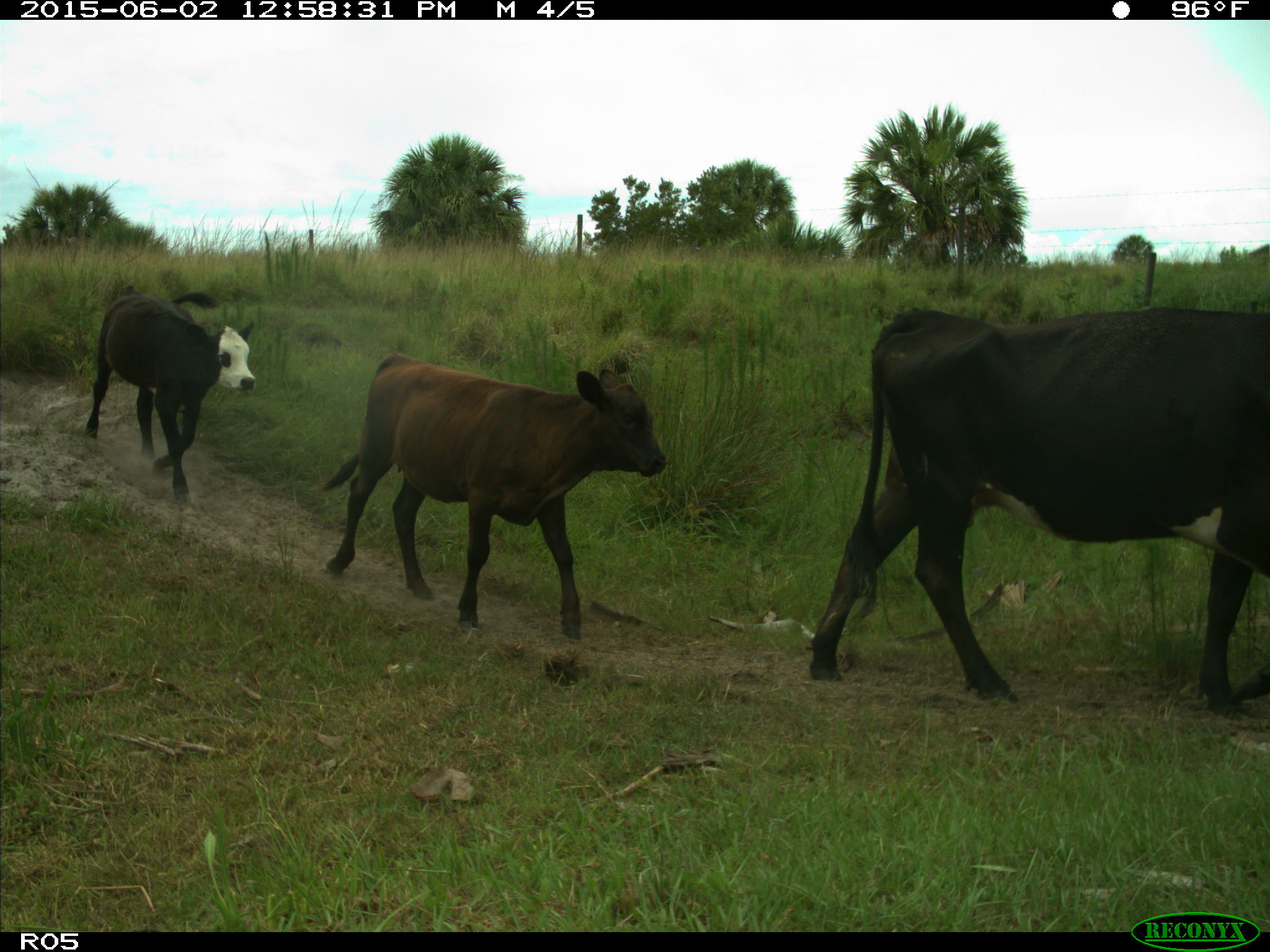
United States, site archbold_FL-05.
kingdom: Animalia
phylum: Chordata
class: Mammalia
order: Artiodactyla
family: Bovidae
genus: Bos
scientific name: Bos taurus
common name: domestic cow